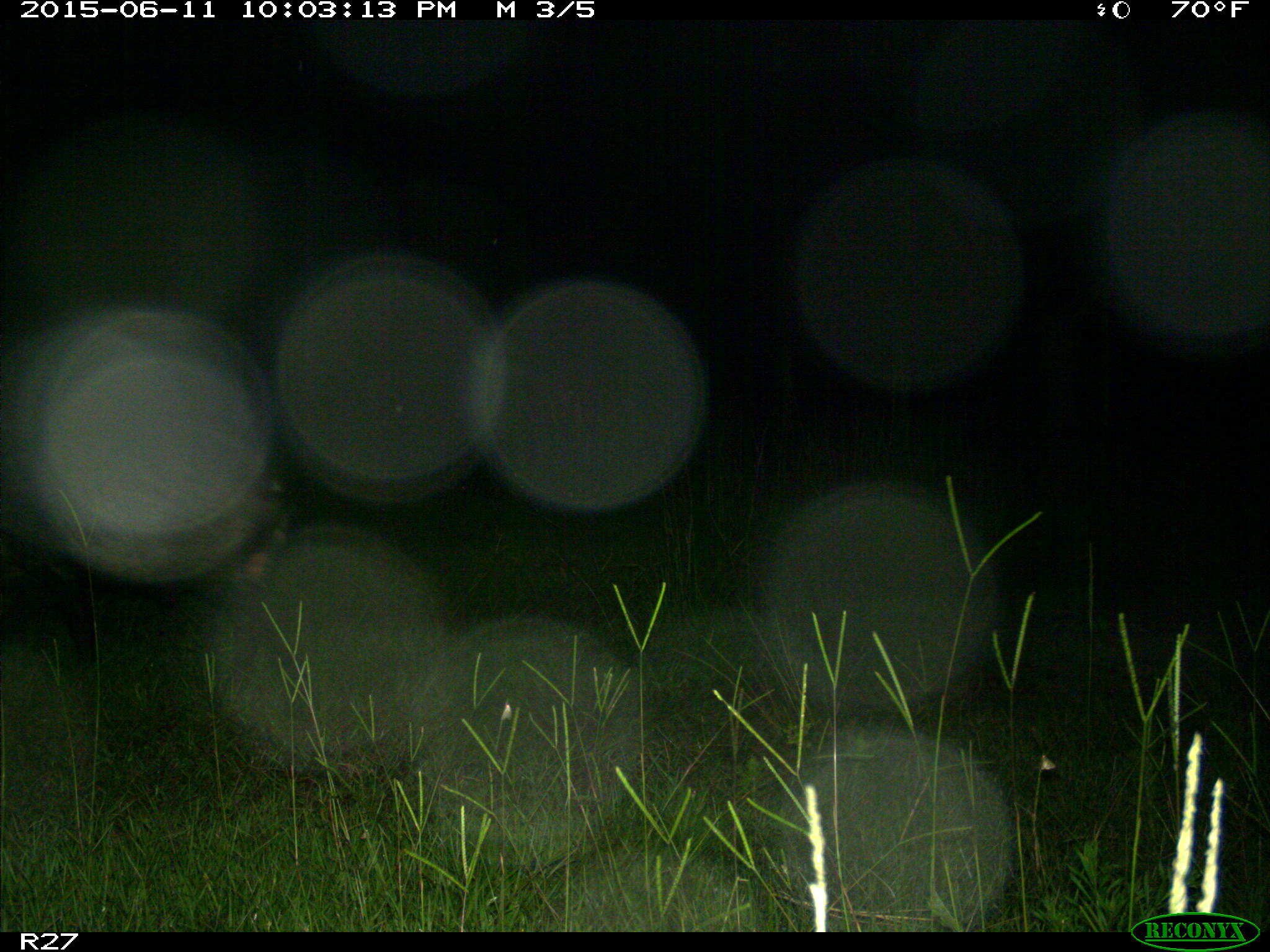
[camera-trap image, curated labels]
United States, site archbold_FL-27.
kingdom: Animalia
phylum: Chordata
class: Mammalia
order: Artiodactyla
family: Suidae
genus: Sus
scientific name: Sus scrofa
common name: wild boar